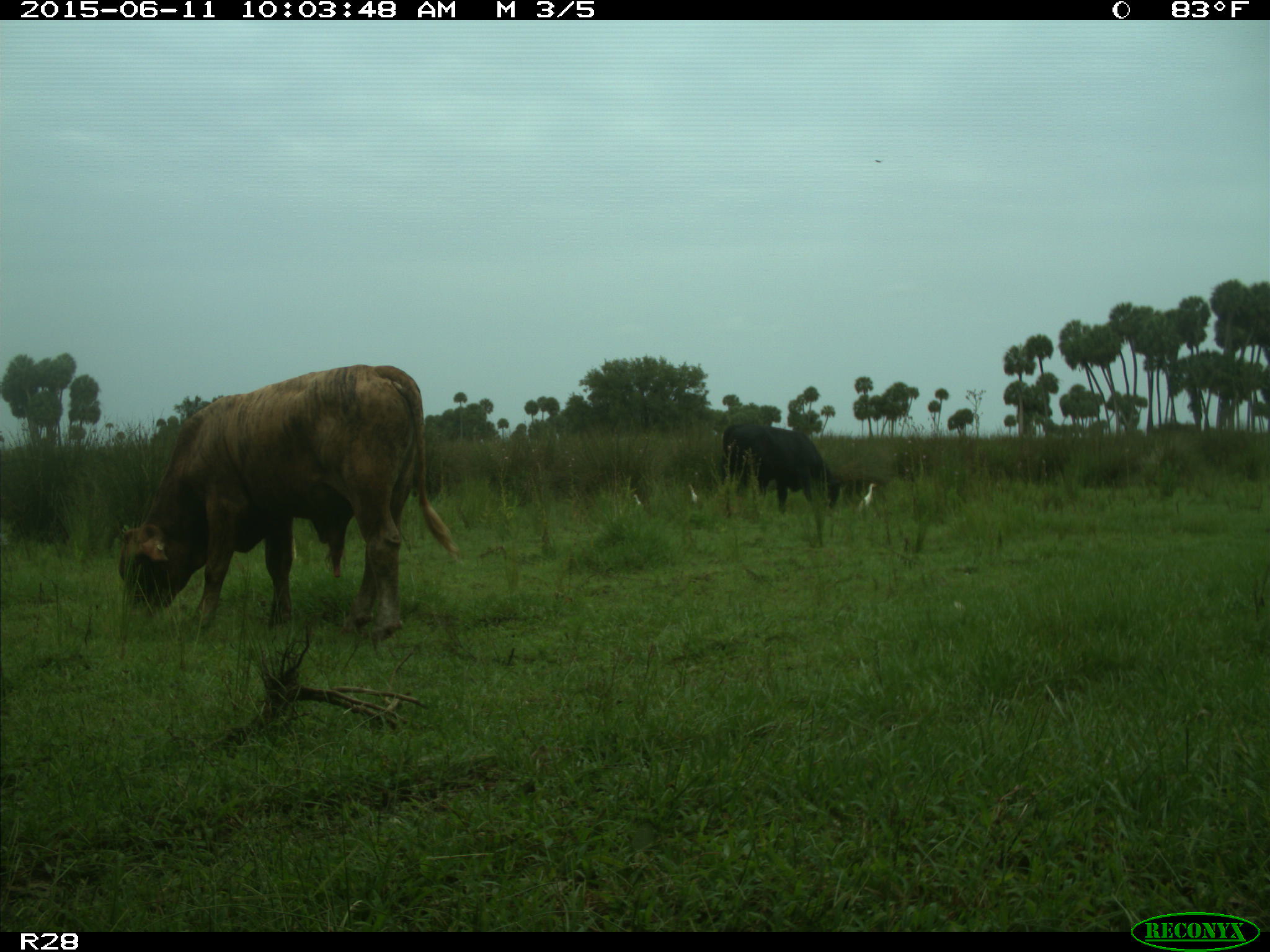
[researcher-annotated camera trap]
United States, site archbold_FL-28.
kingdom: Animalia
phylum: Chordata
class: Mammalia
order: Artiodactyla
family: Bovidae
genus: Bos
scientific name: Bos taurus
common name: domestic cow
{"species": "Bos taurus (domestic cow)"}